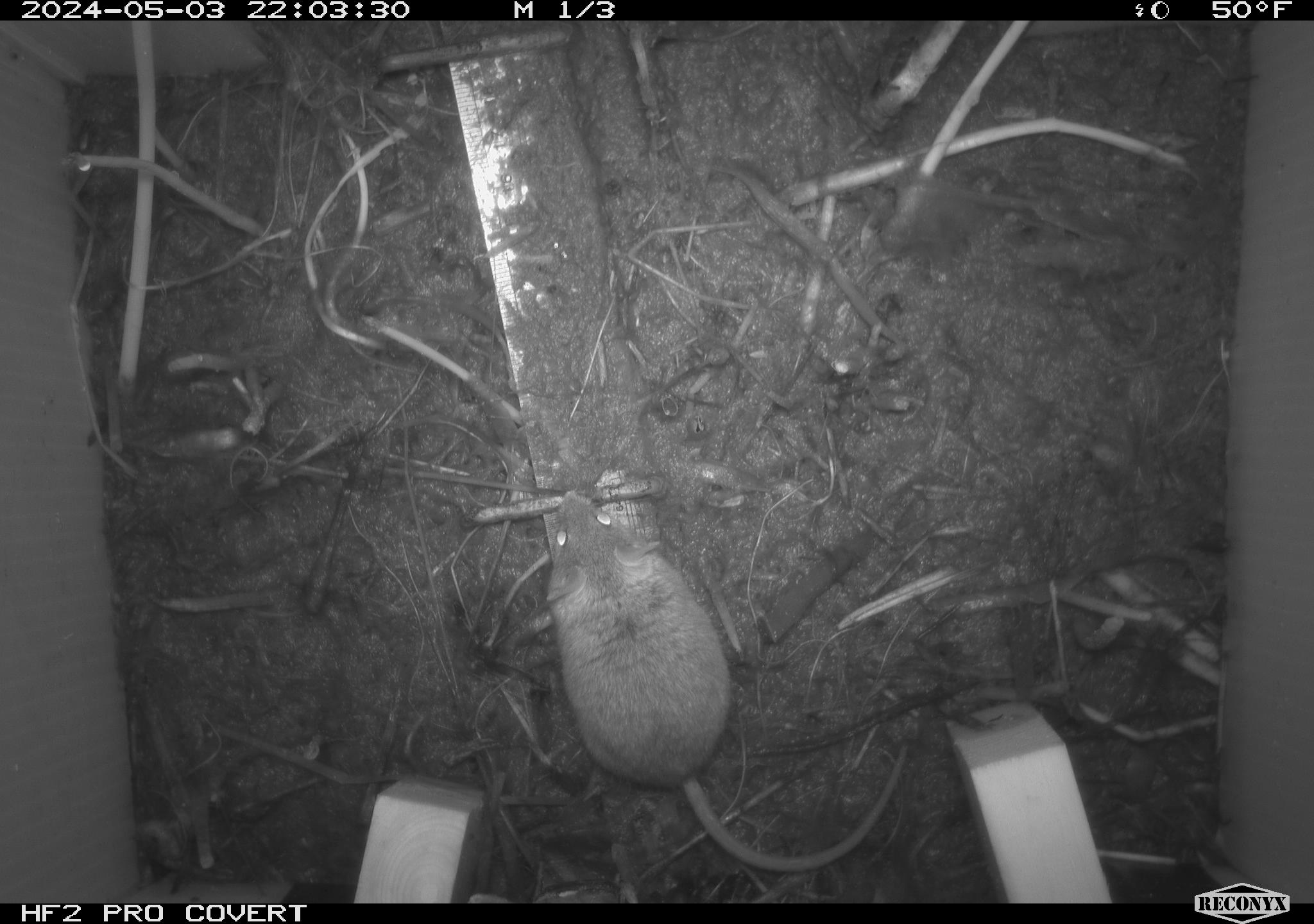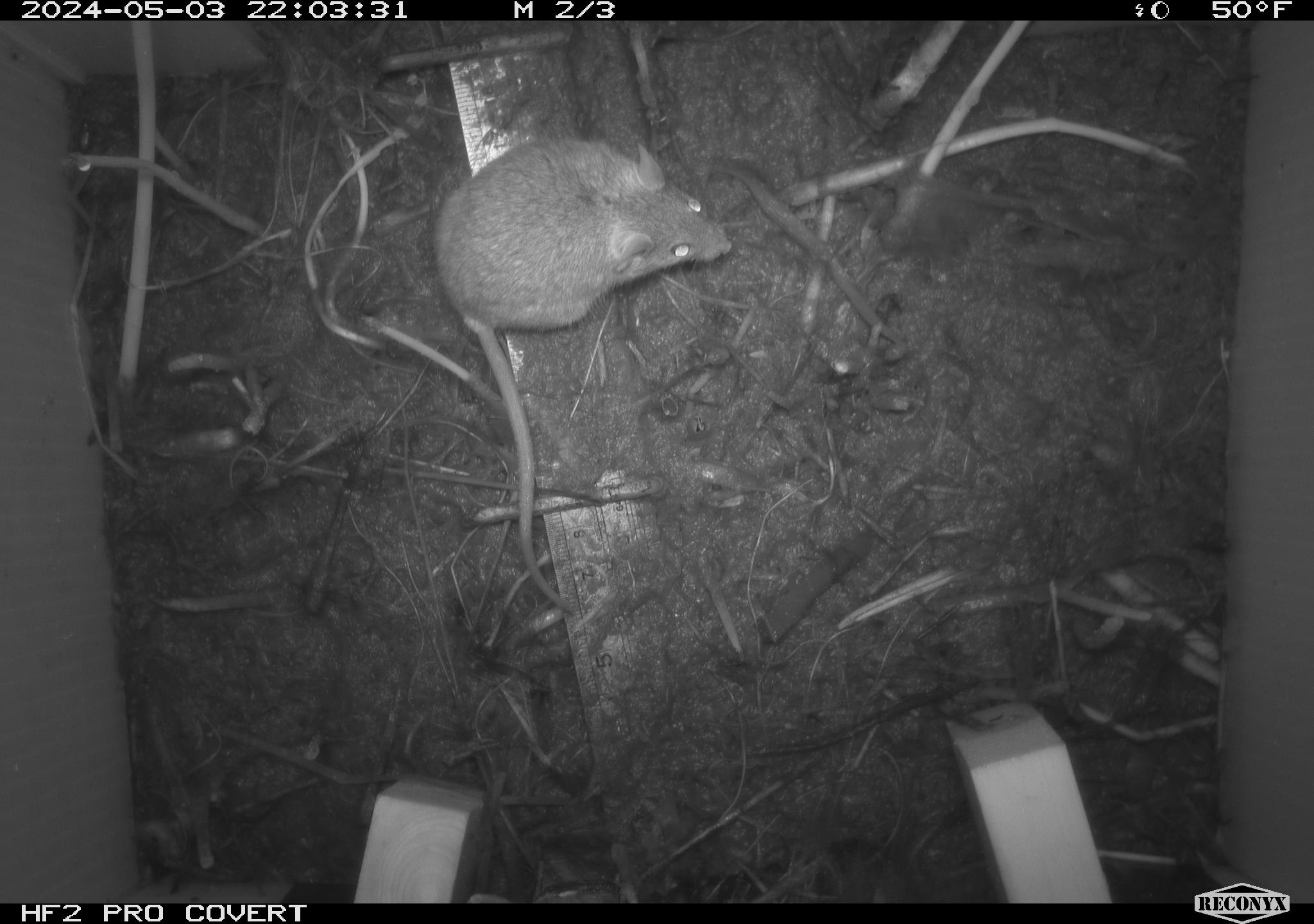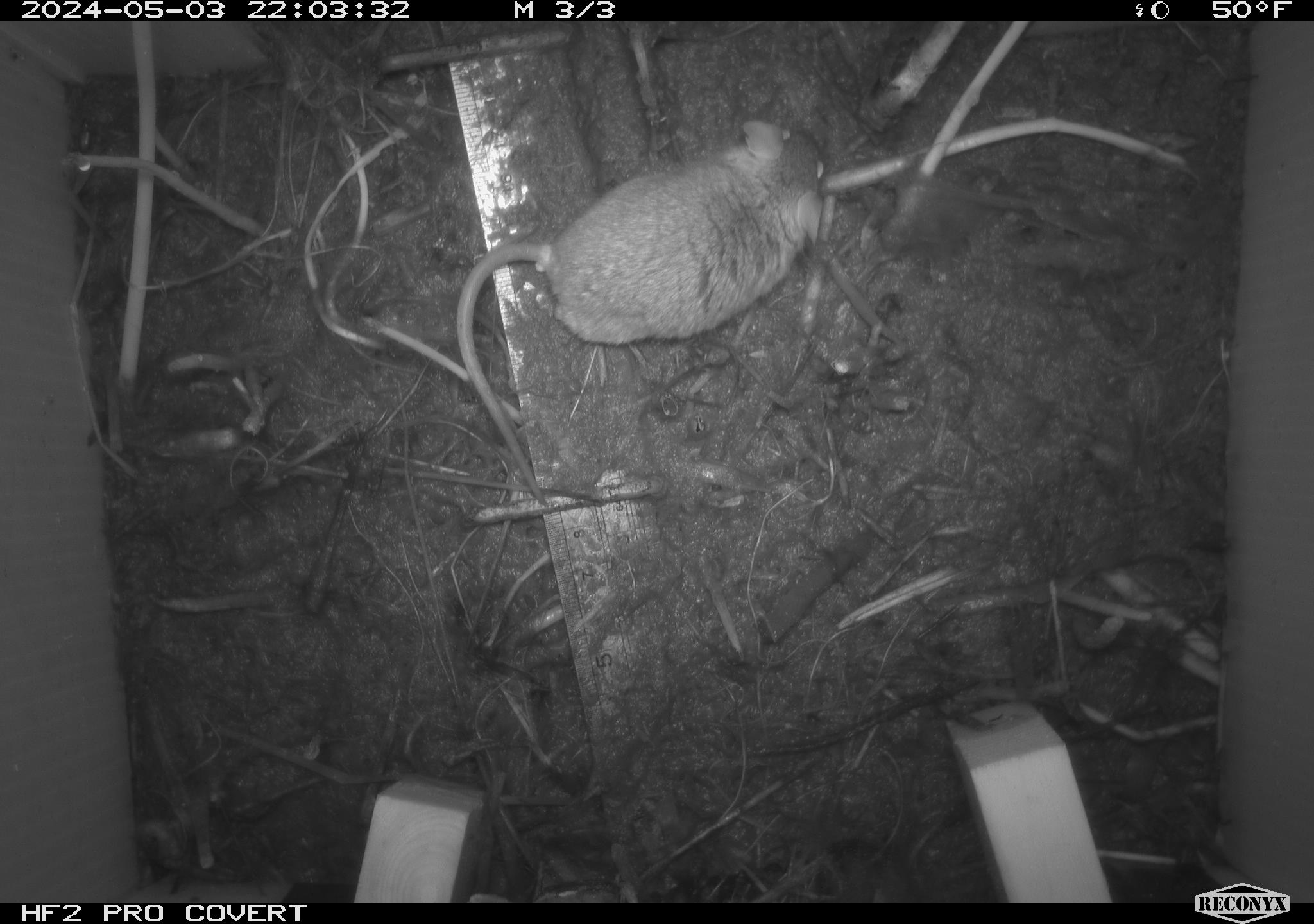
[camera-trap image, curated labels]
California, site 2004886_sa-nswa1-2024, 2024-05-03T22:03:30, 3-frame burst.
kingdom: Animalia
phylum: Chordata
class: Mammalia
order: Rodentia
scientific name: Rodentia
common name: mouse species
Mouse species (Rodentia).